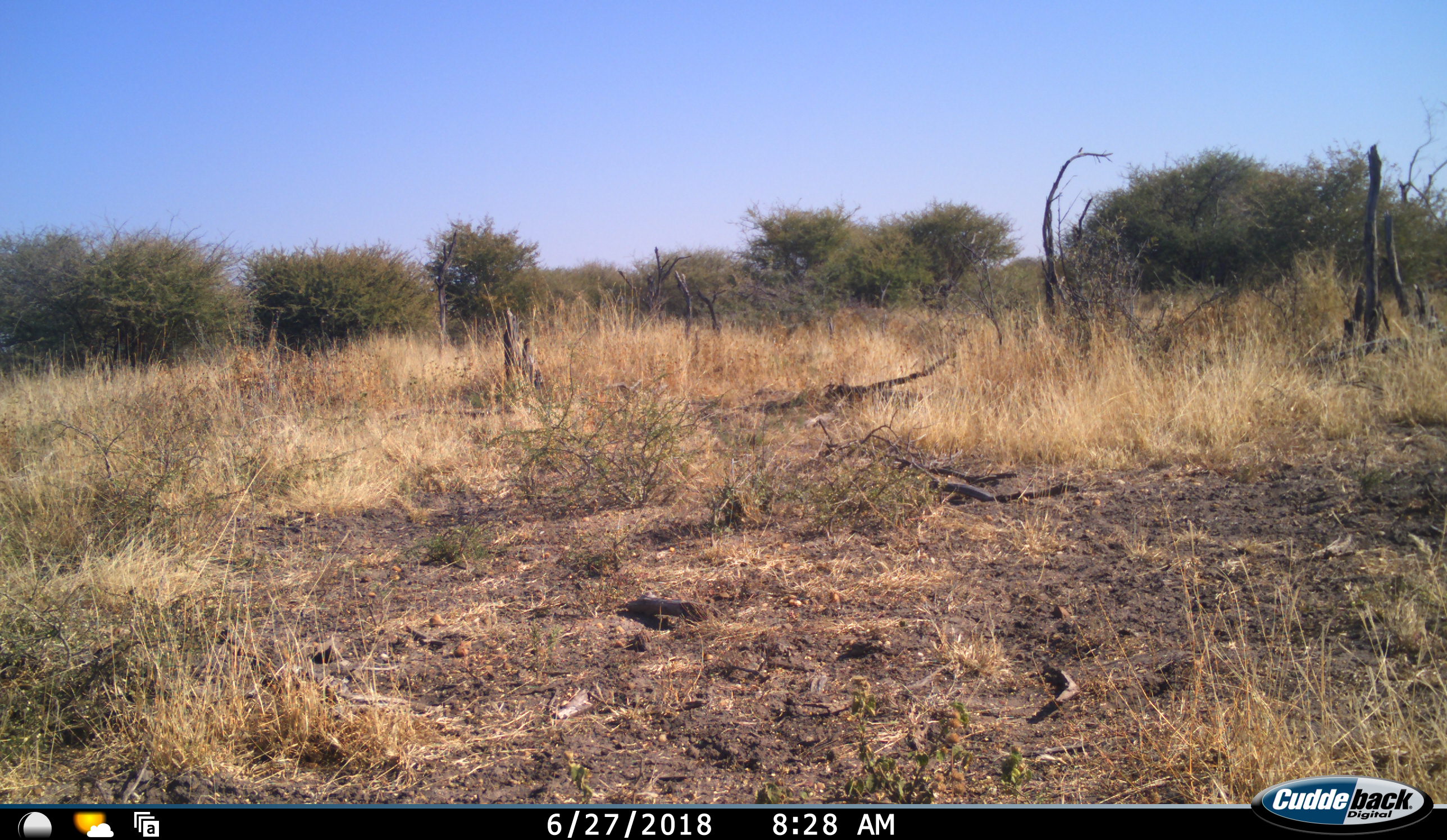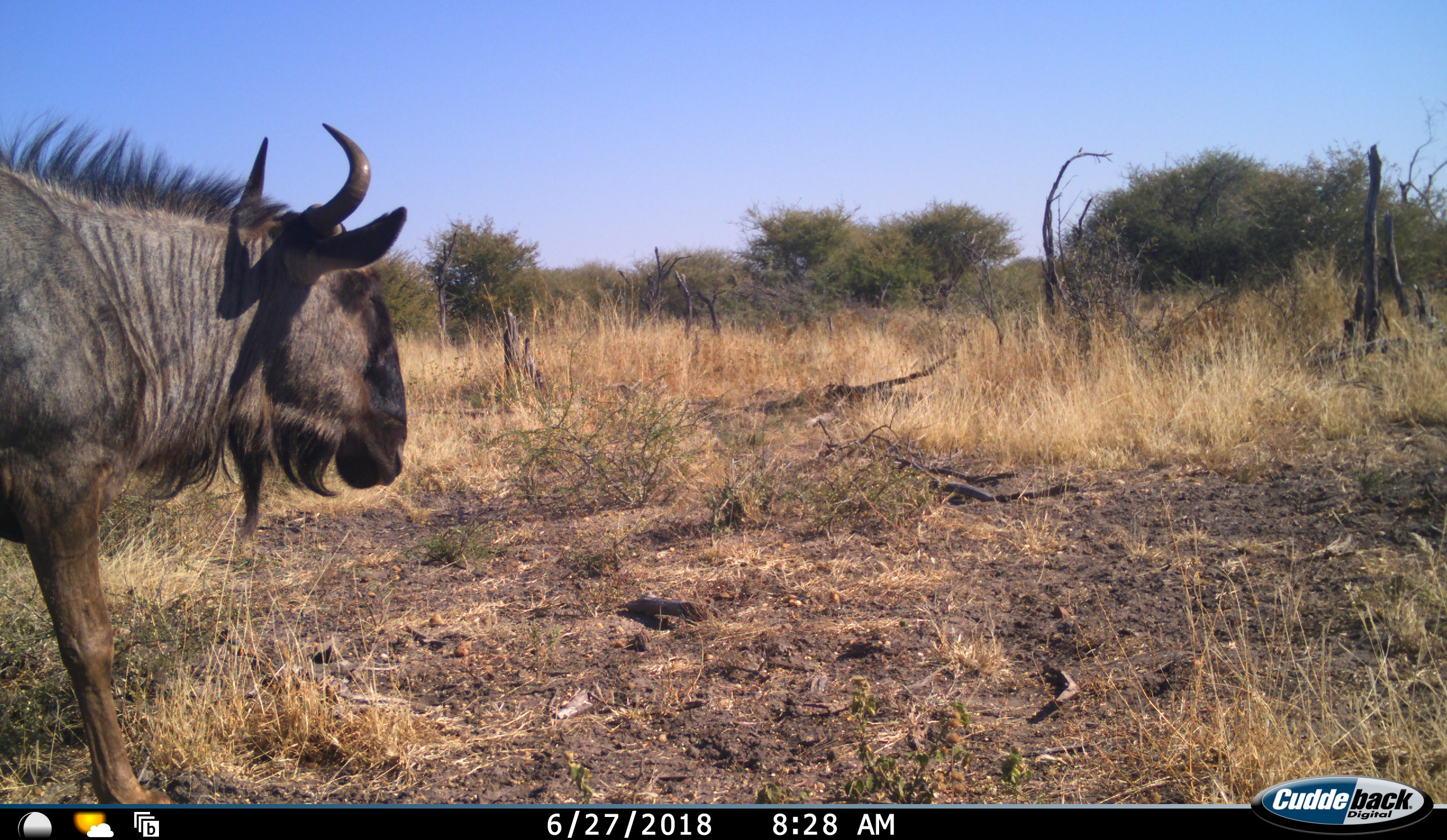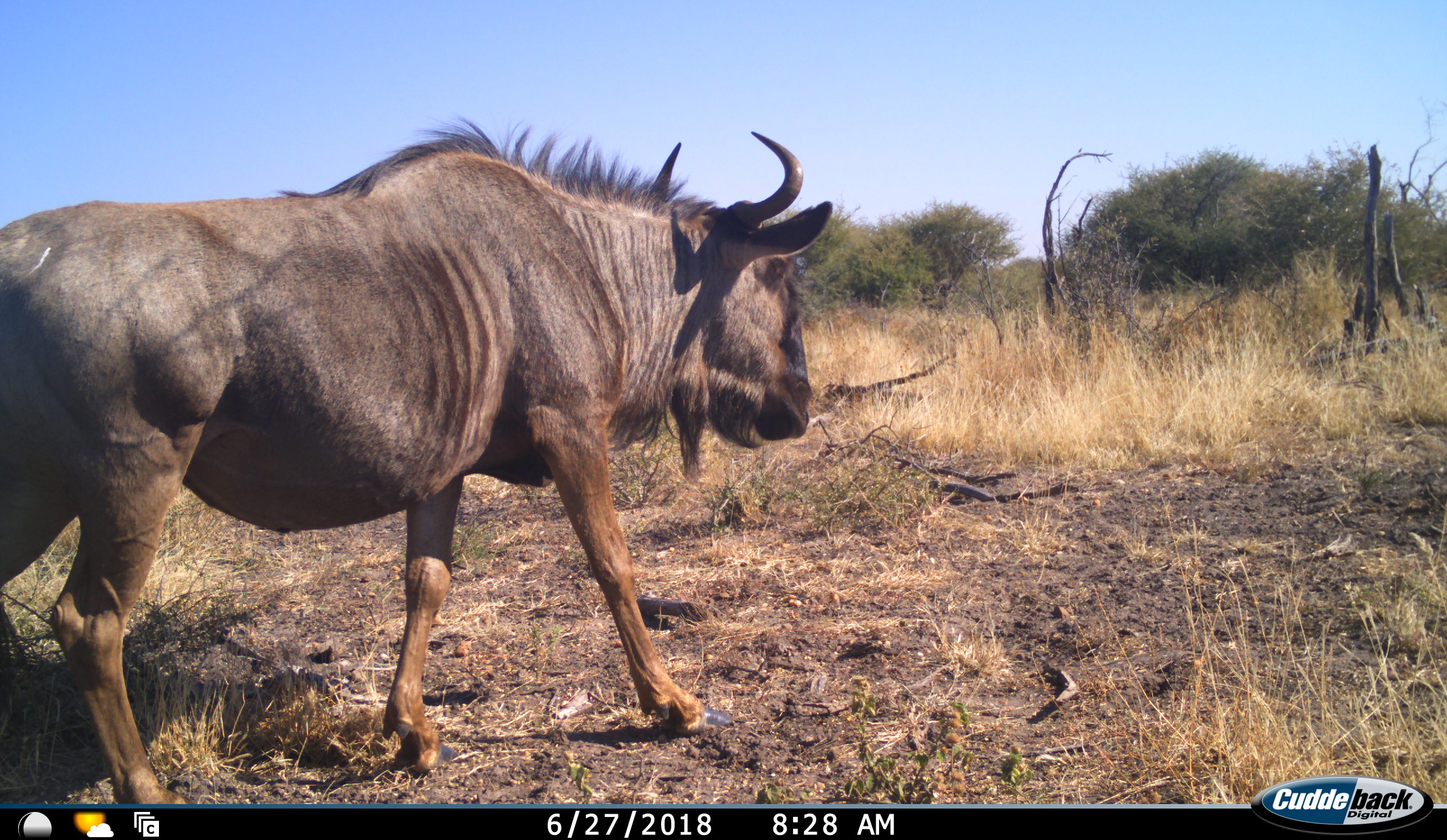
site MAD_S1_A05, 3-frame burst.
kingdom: Animalia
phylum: Chordata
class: Mammalia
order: Artiodactyla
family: Bovidae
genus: Connochaetes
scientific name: Connochaetes taurinus taurinus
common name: blue wildebeest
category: wildebeestblue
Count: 1.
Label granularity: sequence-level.